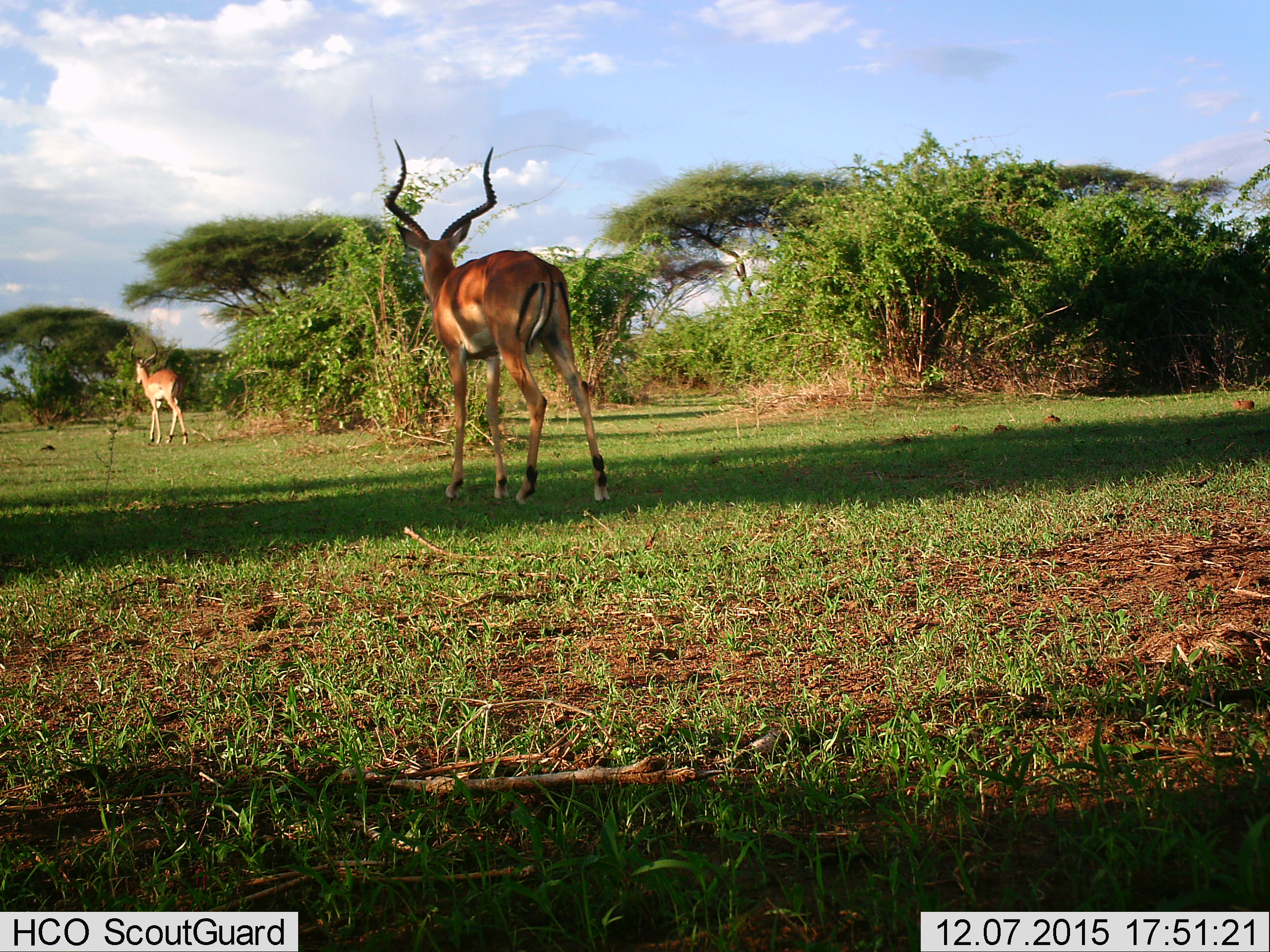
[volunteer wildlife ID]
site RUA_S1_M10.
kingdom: Animalia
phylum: Chordata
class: Mammalia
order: Artiodactyla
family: Bovidae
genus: Aepyceros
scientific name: Aepyceros melampus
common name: impala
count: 2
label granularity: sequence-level